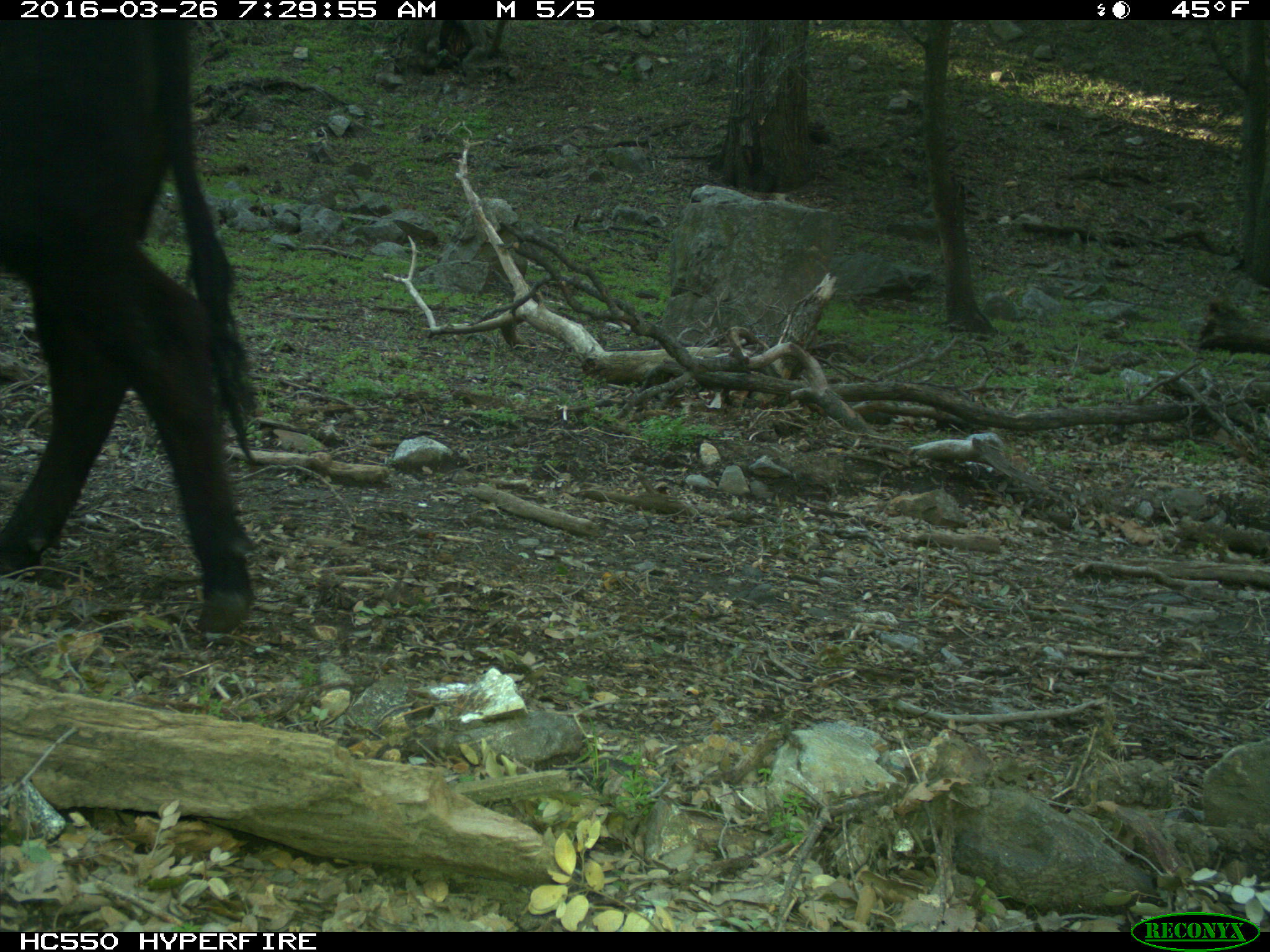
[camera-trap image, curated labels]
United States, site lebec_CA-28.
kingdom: Animalia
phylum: Chordata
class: Mammalia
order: Artiodactyla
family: Bovidae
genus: Bos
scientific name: Bos taurus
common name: domestic cow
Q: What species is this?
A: Bos taurus (domestic cow).